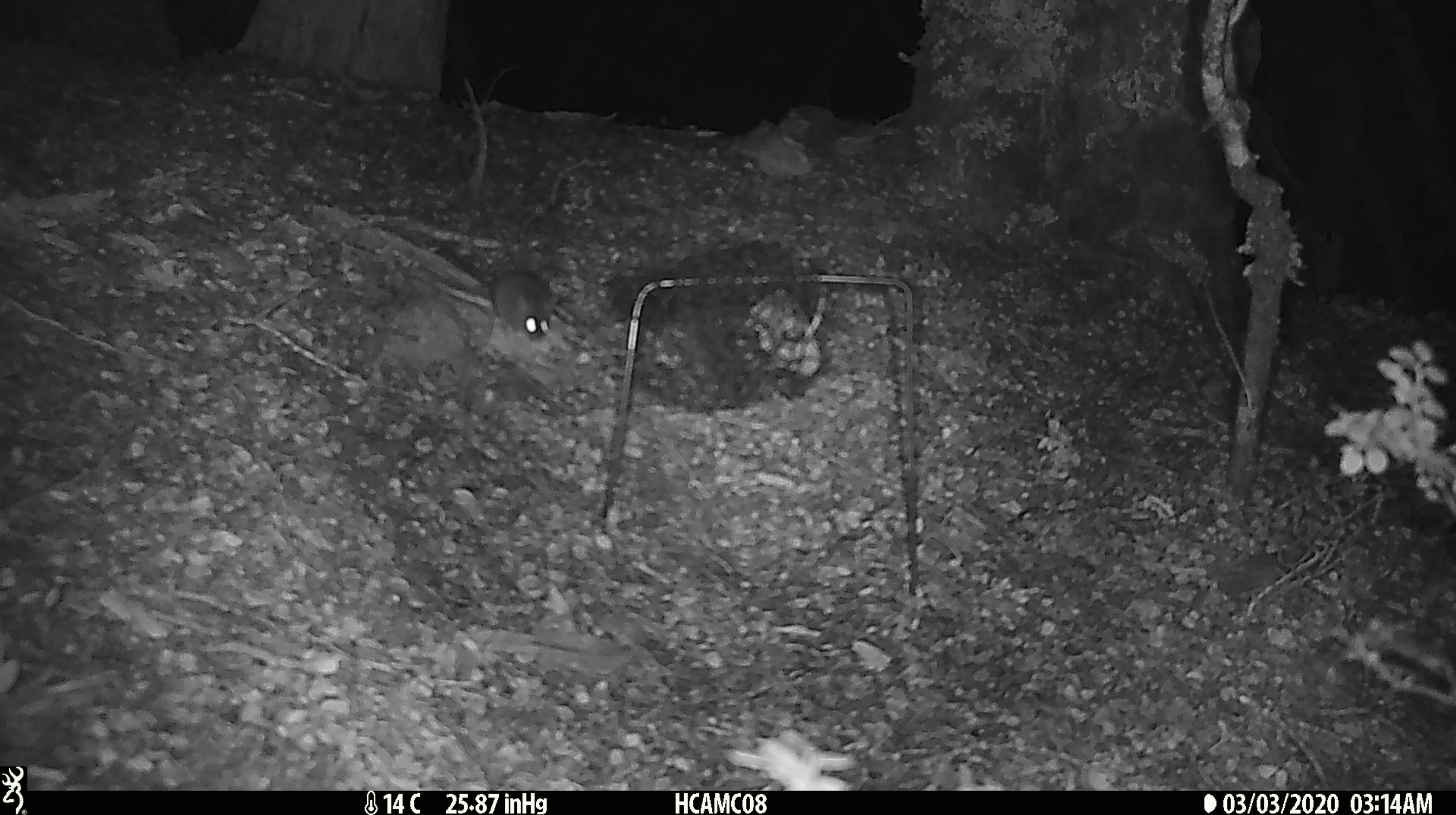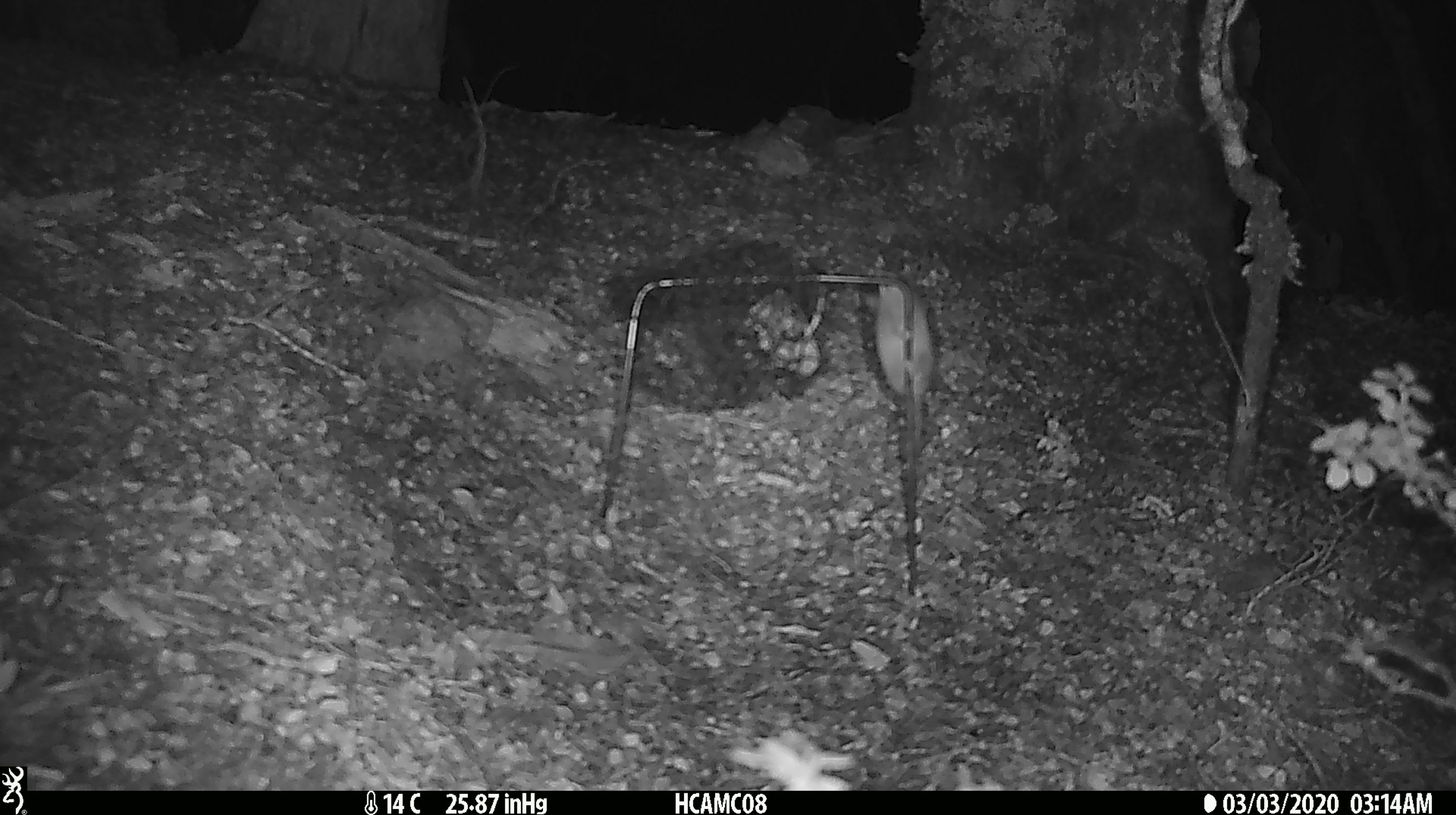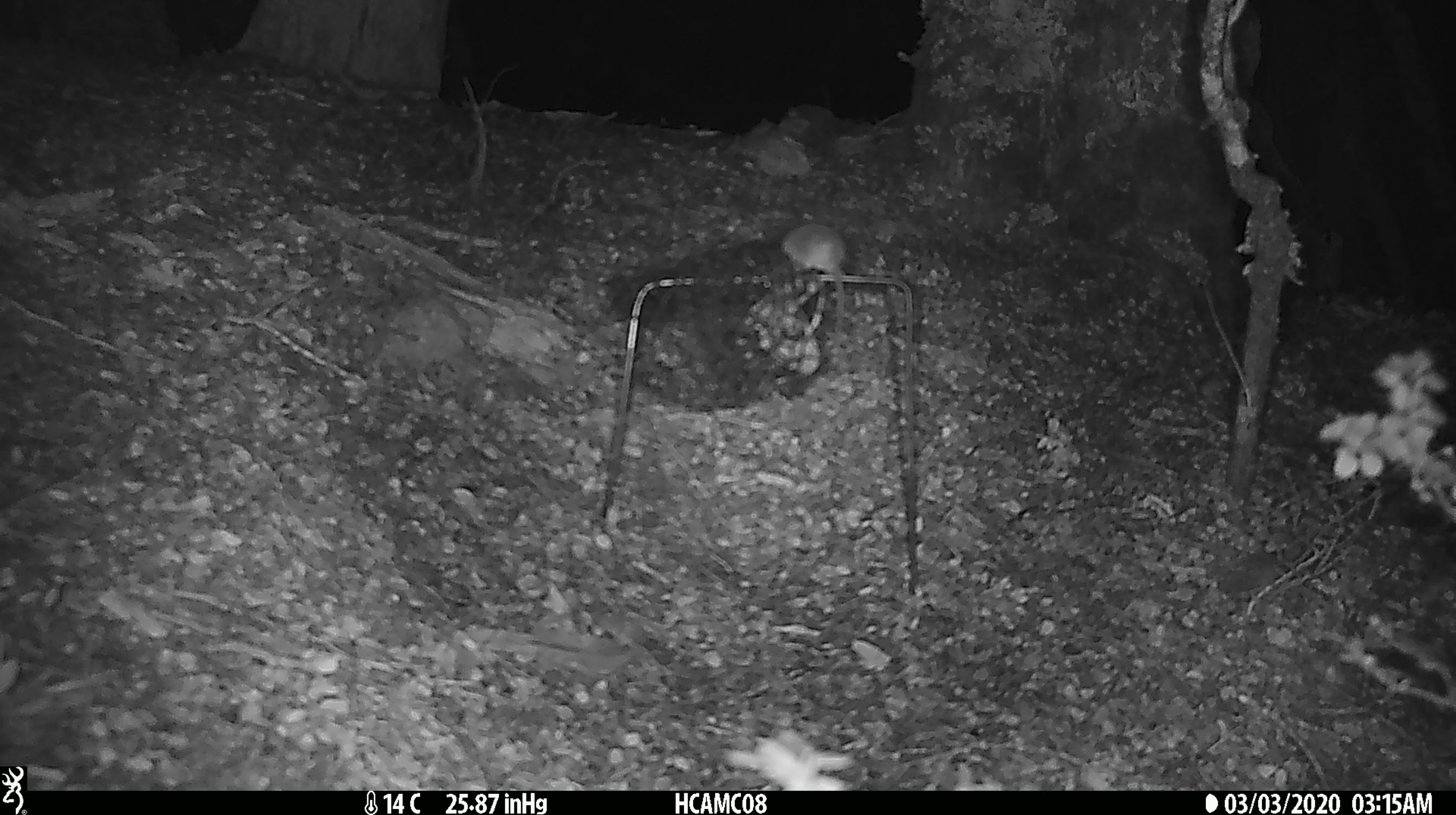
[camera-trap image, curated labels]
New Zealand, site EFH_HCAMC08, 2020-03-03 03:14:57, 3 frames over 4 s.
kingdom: Animalia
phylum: Chordata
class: Mammalia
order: Rodentia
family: Muridae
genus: Mus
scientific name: Mus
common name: mouse